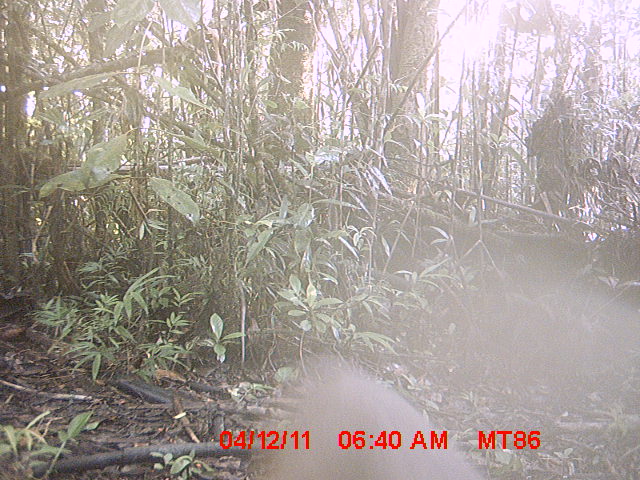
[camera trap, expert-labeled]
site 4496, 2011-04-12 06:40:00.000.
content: unidentified animal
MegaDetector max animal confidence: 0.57